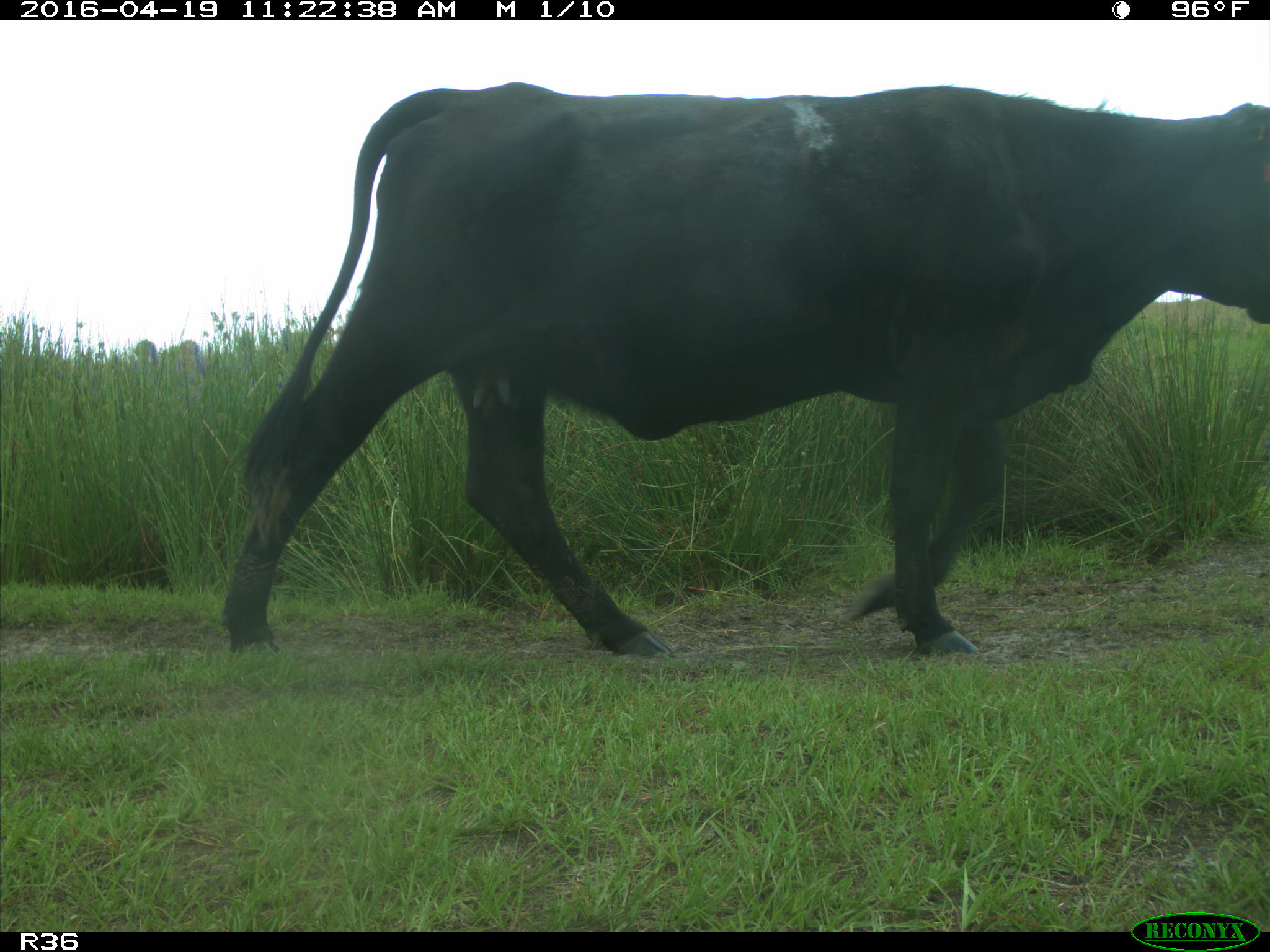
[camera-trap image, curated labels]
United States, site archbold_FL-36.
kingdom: Animalia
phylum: Chordata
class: Mammalia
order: Artiodactyla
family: Bovidae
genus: Bos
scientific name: Bos taurus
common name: domestic cow